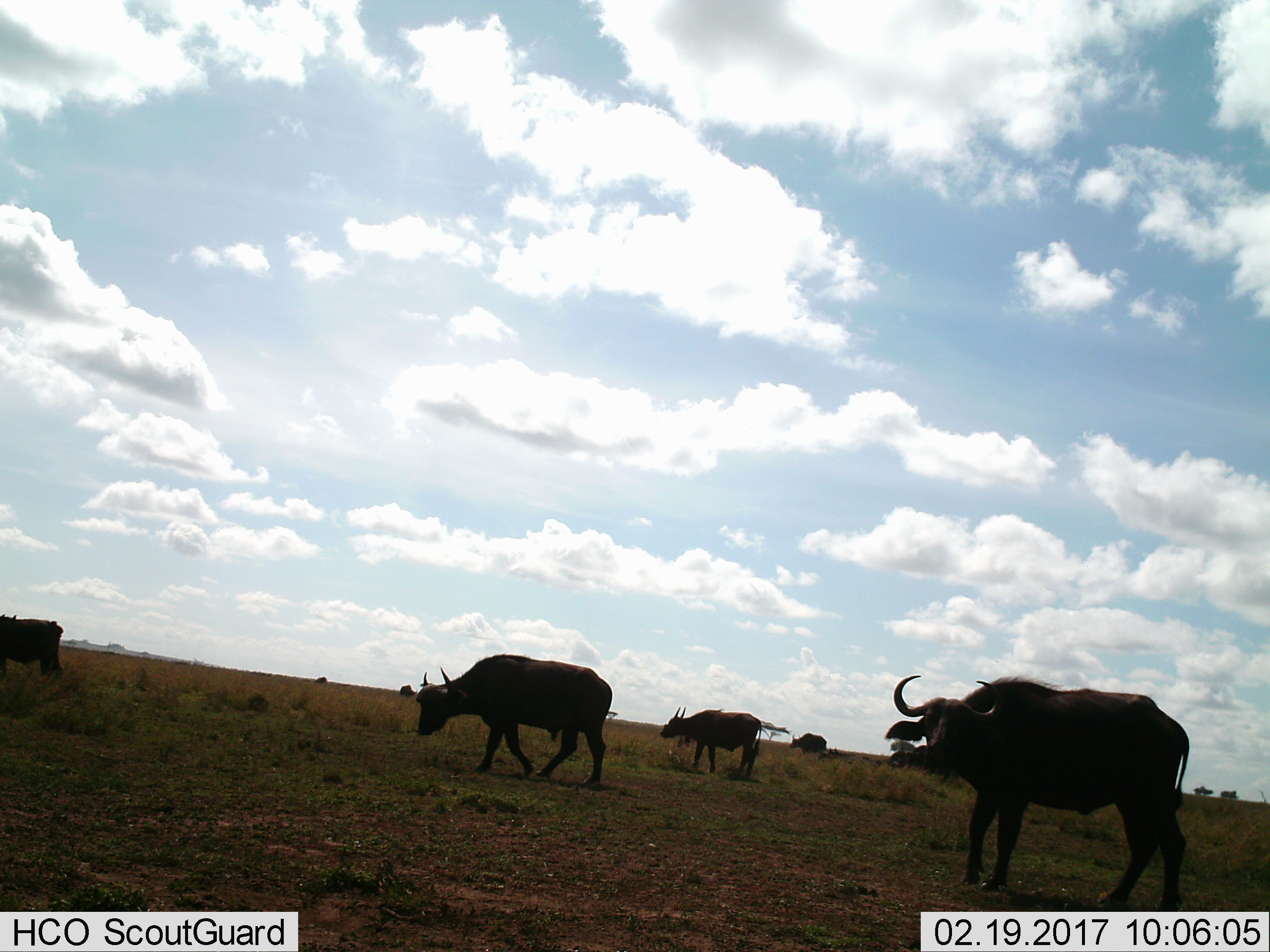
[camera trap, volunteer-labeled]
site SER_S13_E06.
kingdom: Animalia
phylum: Chordata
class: Mammalia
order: Artiodactyla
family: Bovidae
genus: Syncerus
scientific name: Syncerus caffer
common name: african buffalo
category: buffalo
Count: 7.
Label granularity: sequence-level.